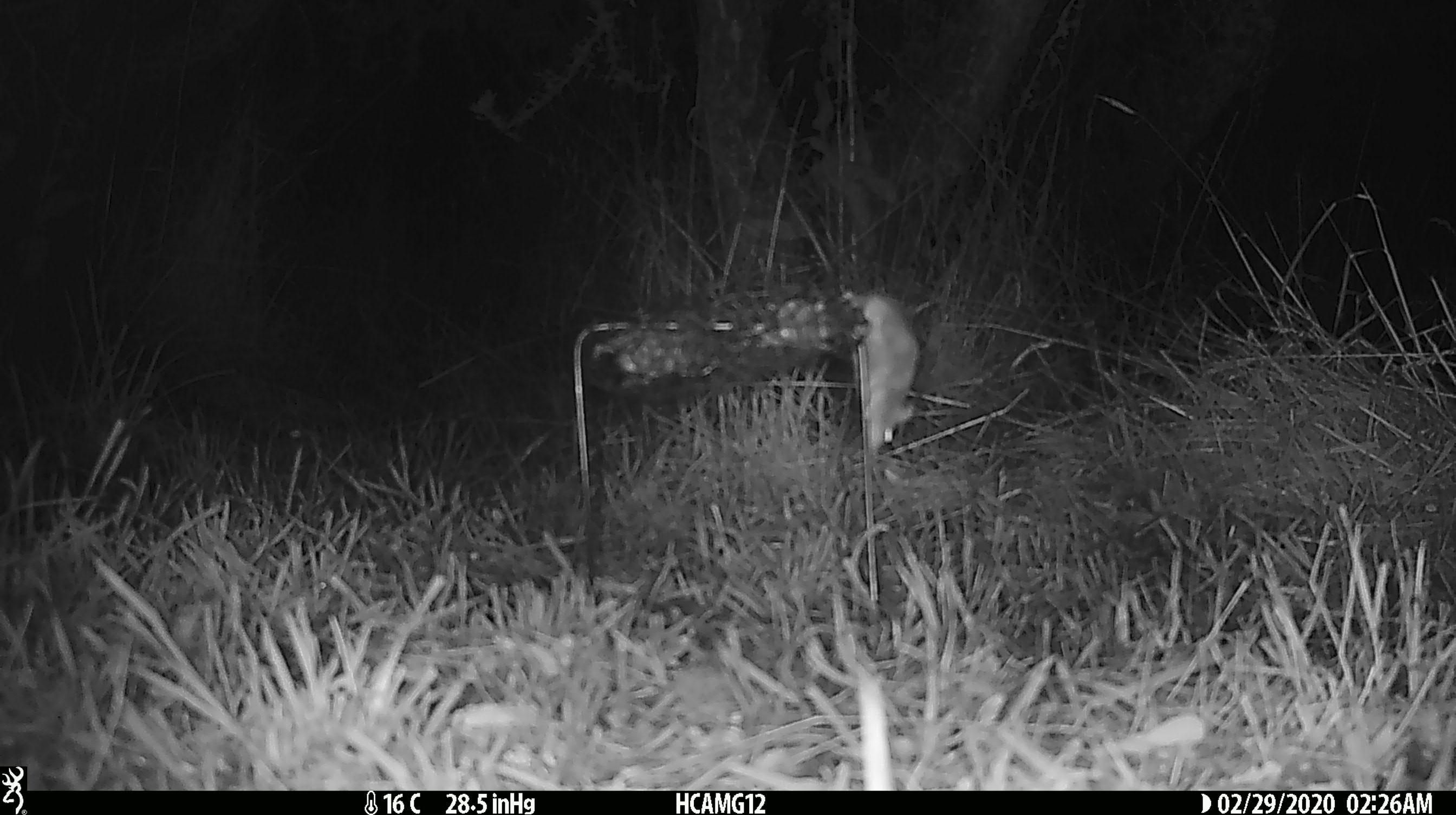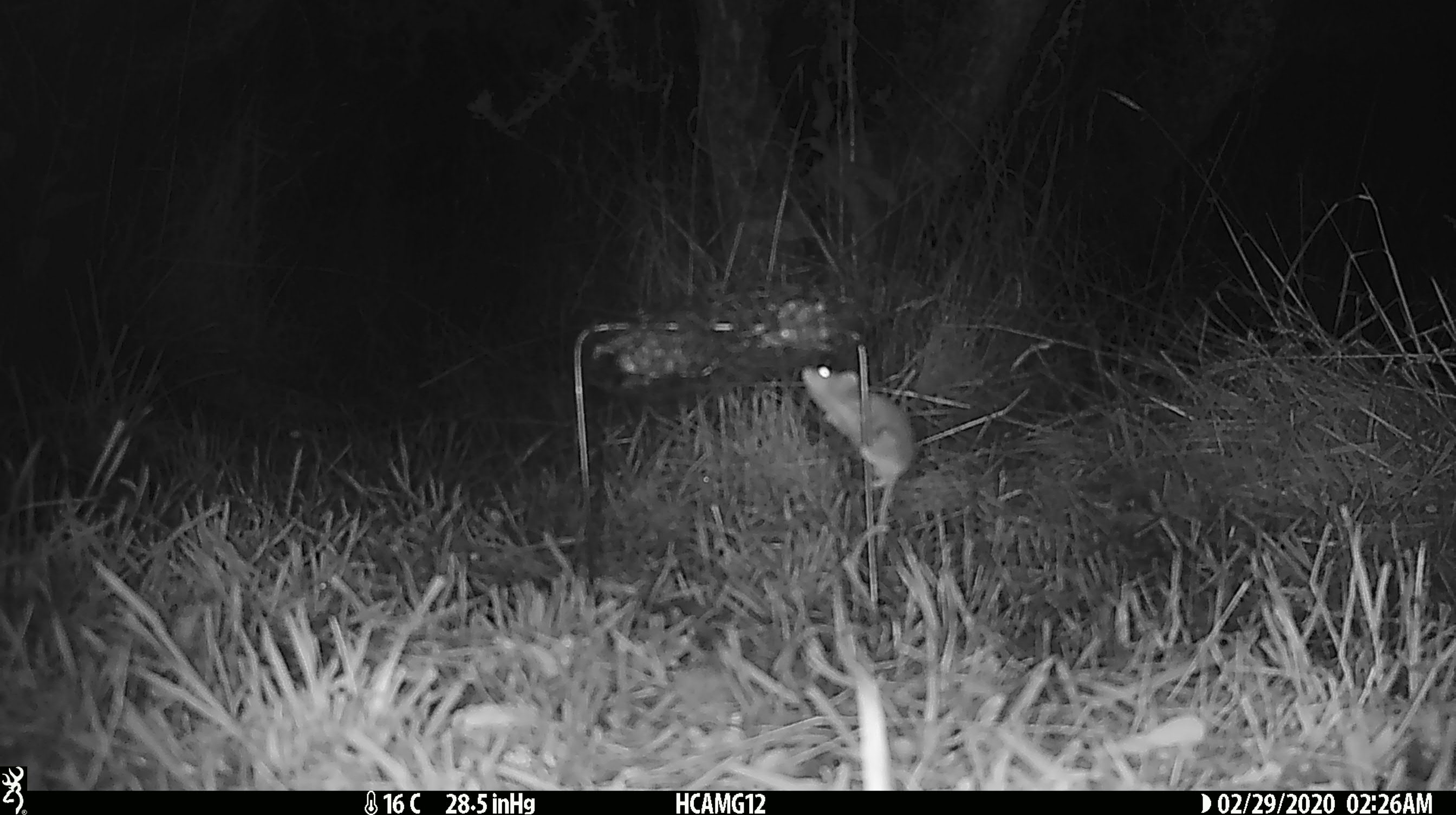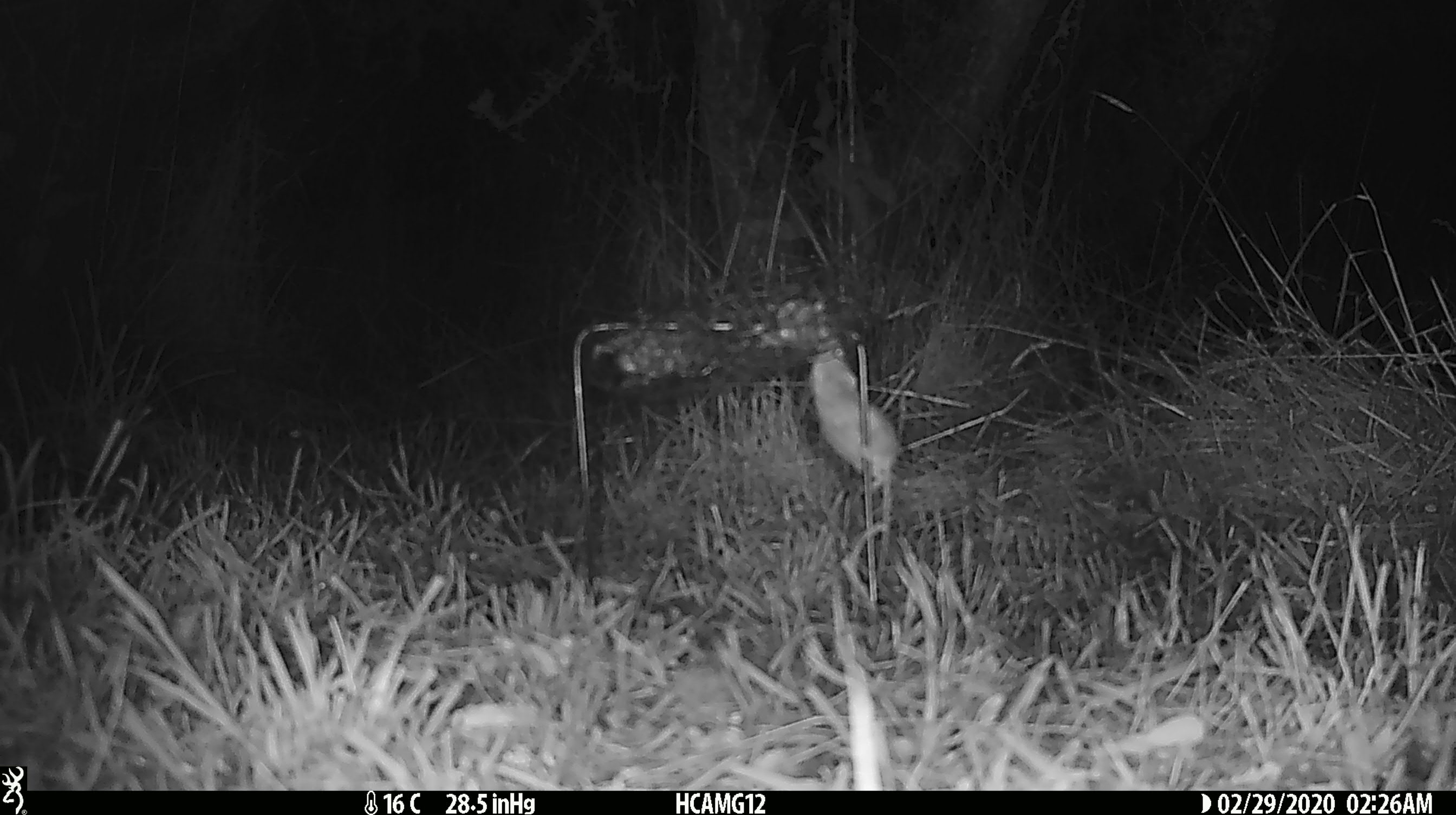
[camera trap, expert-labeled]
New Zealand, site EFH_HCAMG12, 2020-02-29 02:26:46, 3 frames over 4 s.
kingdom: Animalia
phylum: Chordata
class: Mammalia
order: Rodentia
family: Muridae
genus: Mus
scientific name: Mus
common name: mouse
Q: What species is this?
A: Mouse (Mus).